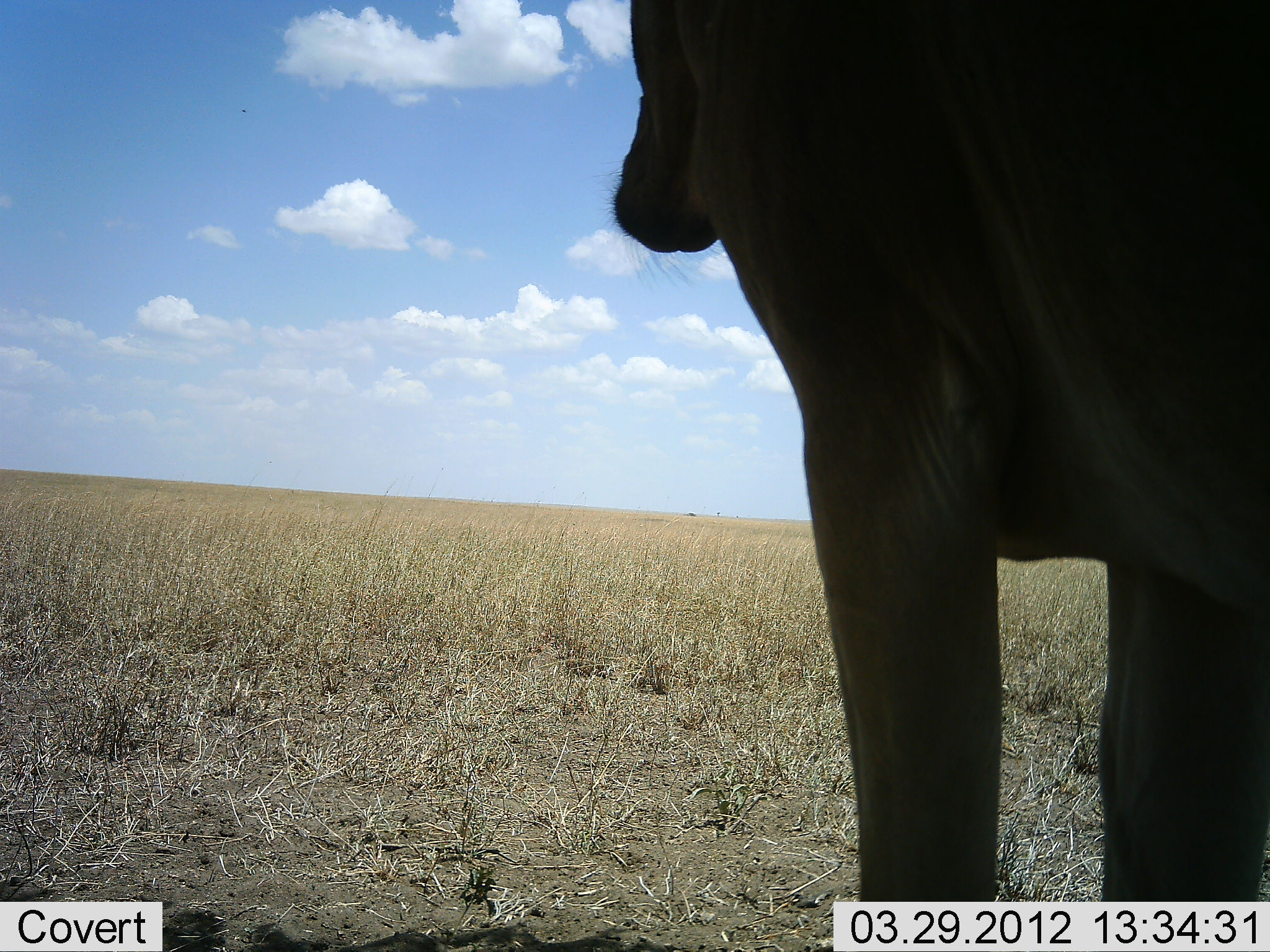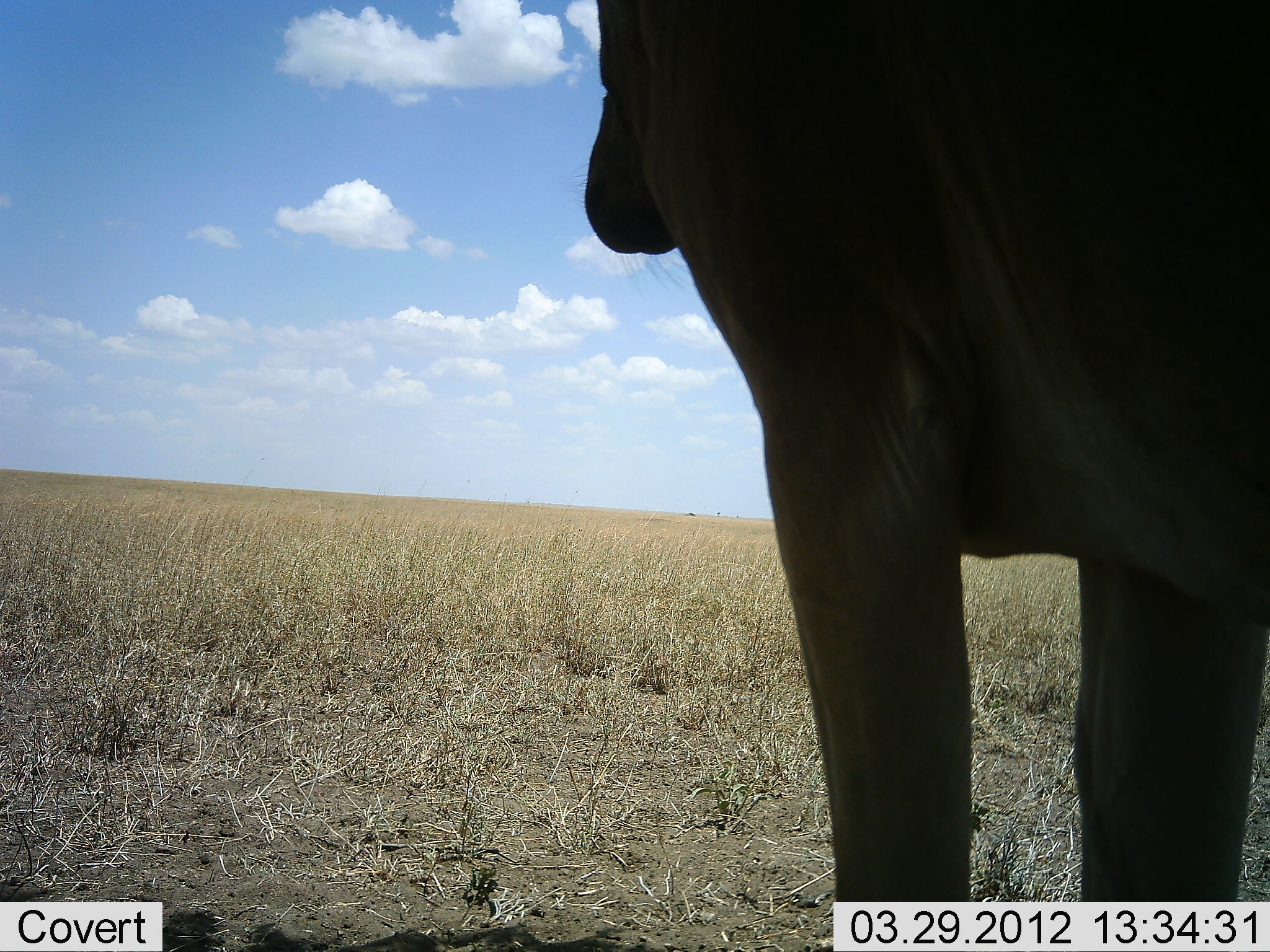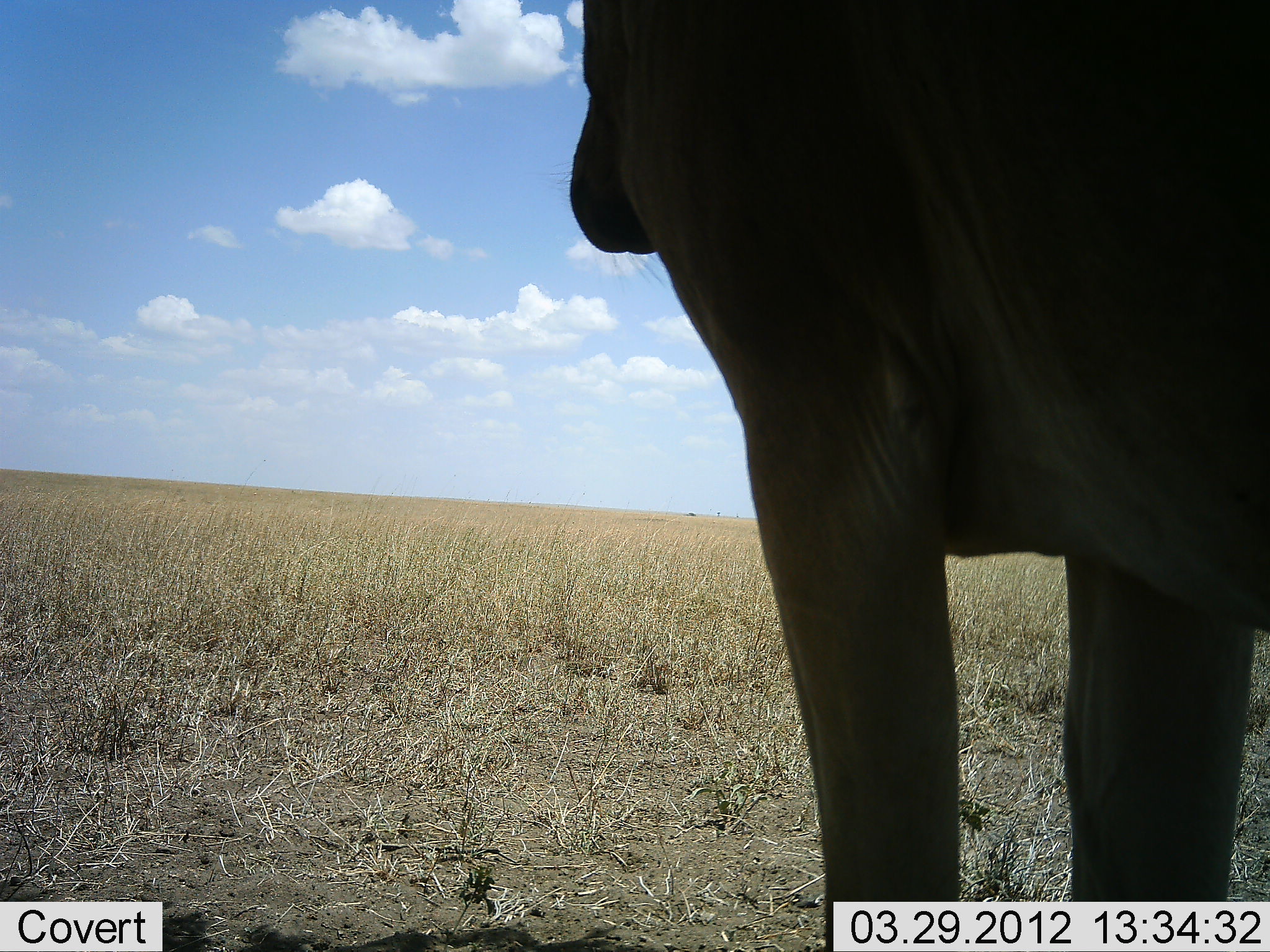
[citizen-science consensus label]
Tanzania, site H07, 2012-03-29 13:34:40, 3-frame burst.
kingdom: Animalia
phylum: Chordata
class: Mammalia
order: Artiodactyla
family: Bovidae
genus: Alcelaphus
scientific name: Alcelaphus buselaphus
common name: hartebeest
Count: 1.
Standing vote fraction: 100%.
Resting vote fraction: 0%.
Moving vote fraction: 0%.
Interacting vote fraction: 0%.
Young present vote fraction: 0%.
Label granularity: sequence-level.